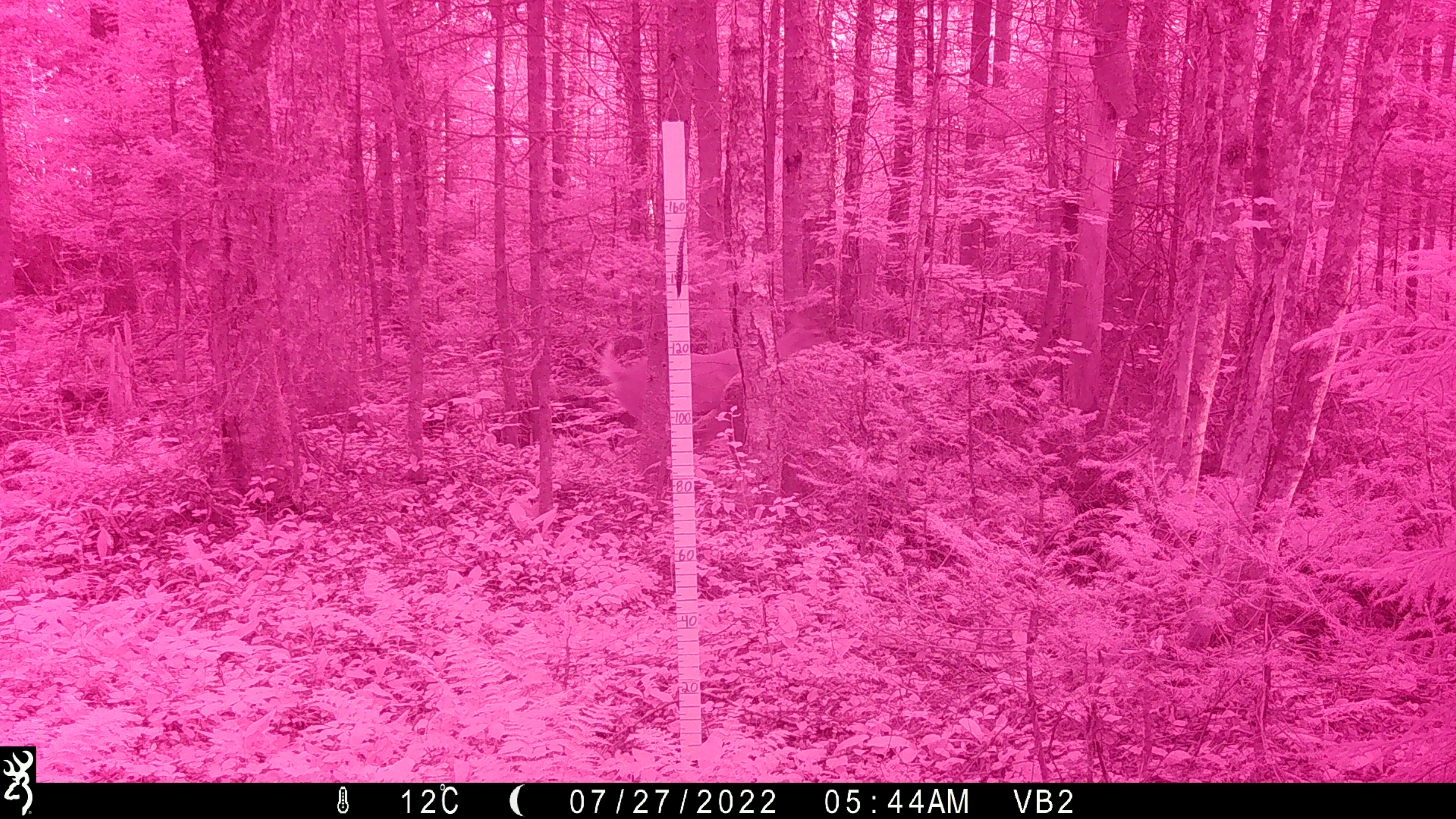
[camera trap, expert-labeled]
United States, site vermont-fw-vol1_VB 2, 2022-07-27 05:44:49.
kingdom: Animalia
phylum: Chordata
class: Mammalia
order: Artiodactyla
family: Cervidae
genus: Odocoileus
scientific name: Odocoileus virginianus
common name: white-tailed deer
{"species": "white-tailed deer (Odocoileus virginianus)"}